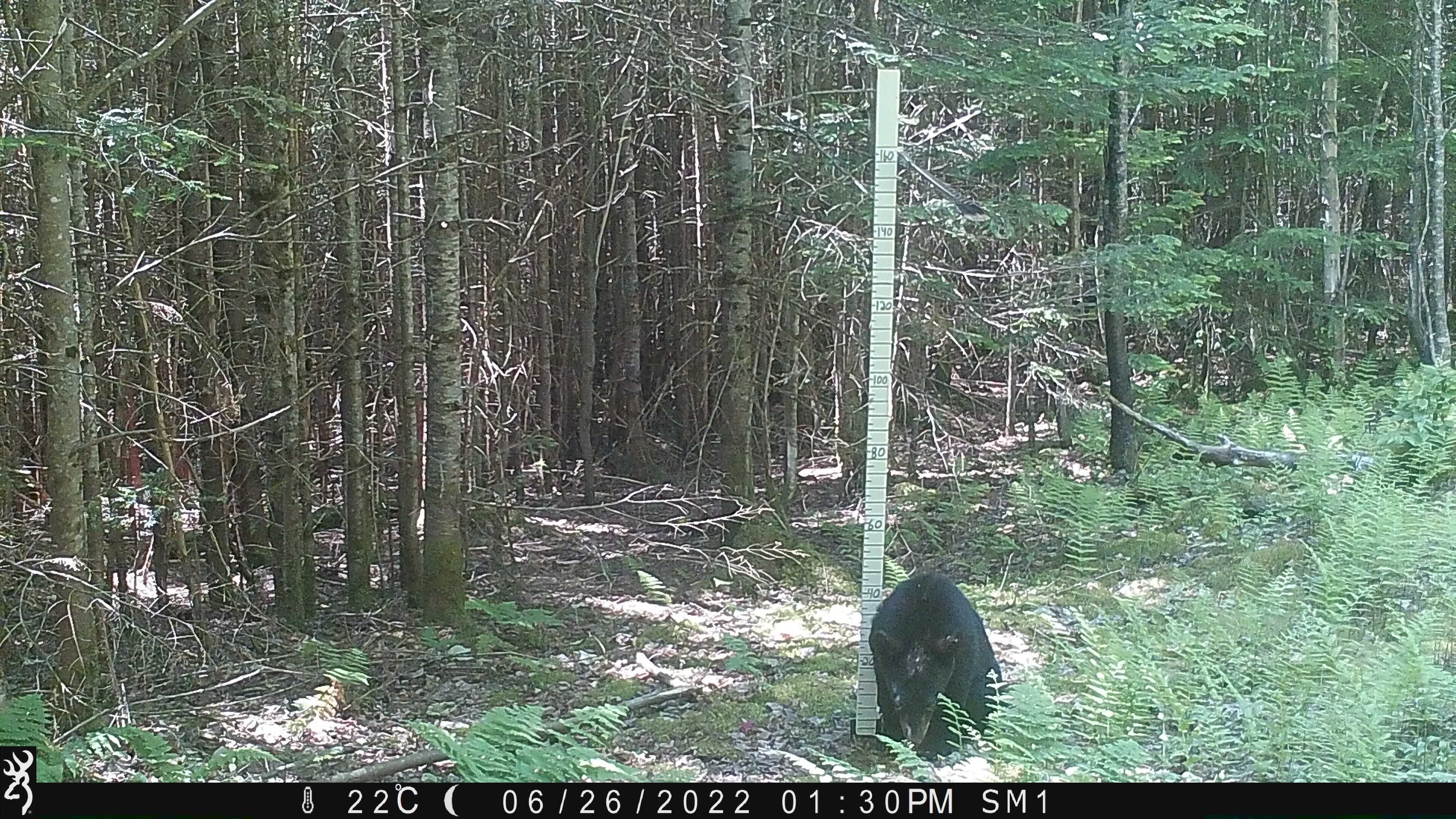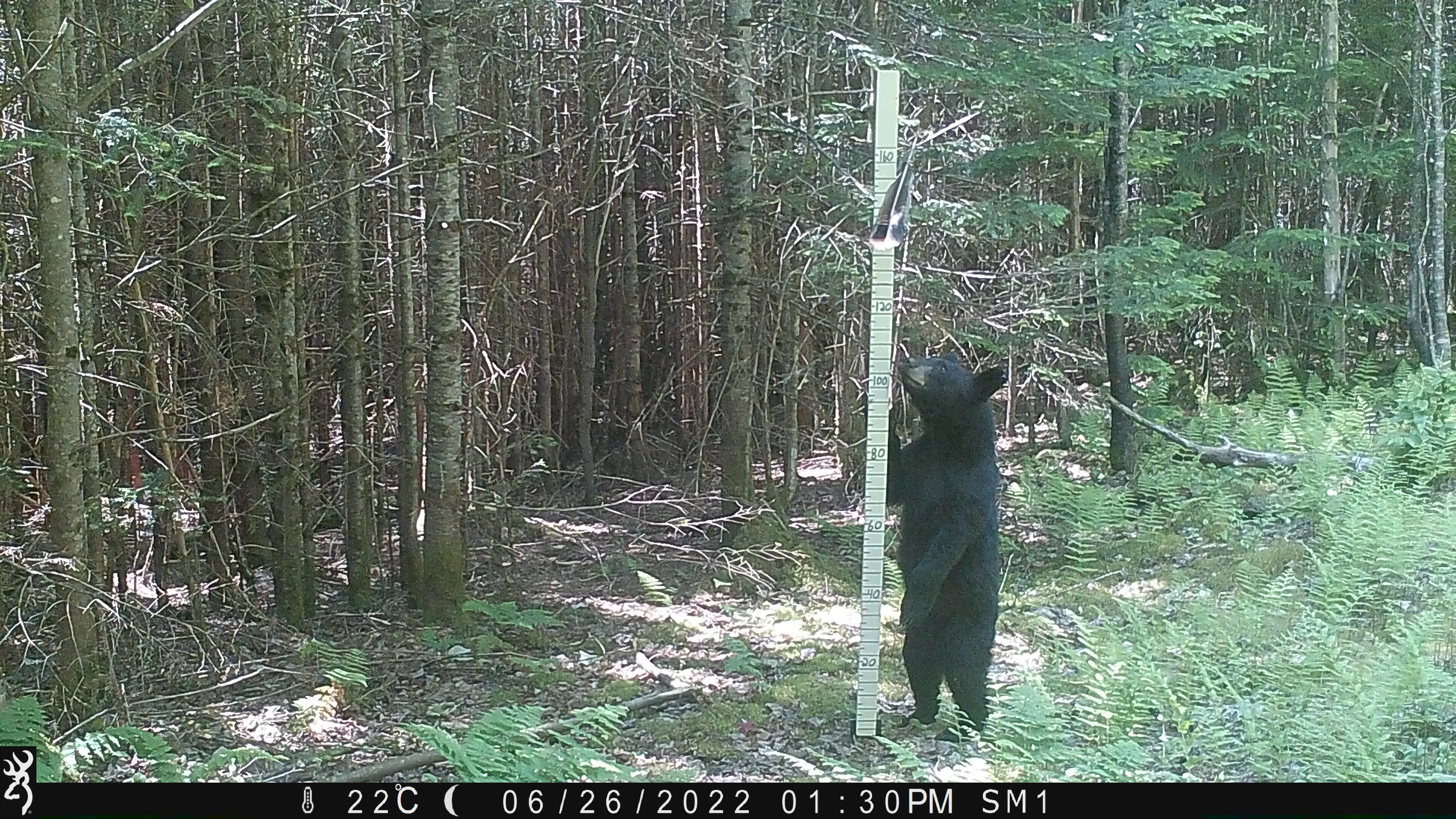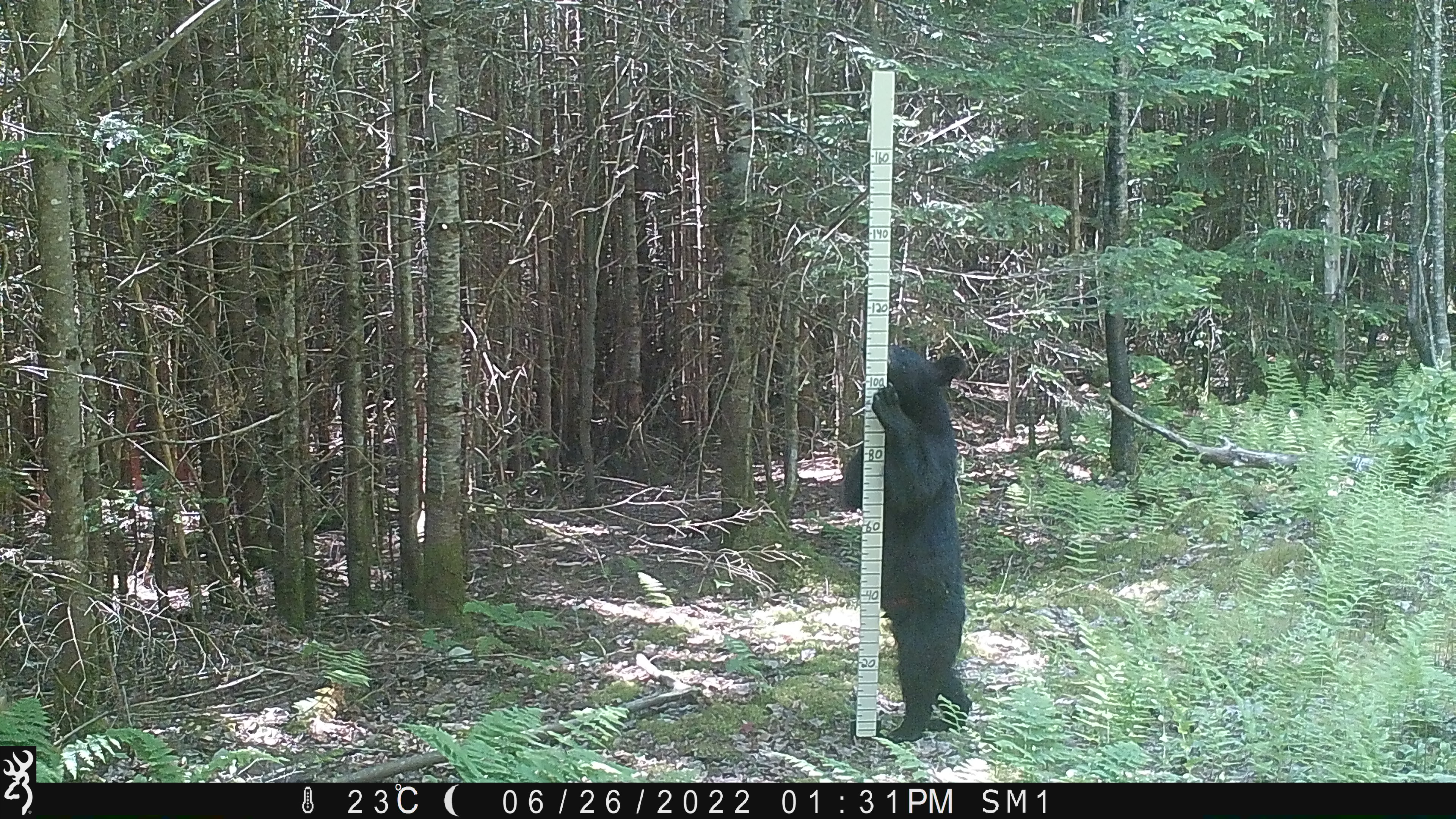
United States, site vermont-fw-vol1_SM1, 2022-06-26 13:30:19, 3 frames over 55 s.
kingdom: Animalia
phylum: Chordata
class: Mammalia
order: Carnivora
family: Ursidae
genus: Ursus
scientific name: Ursus americanus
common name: black bear